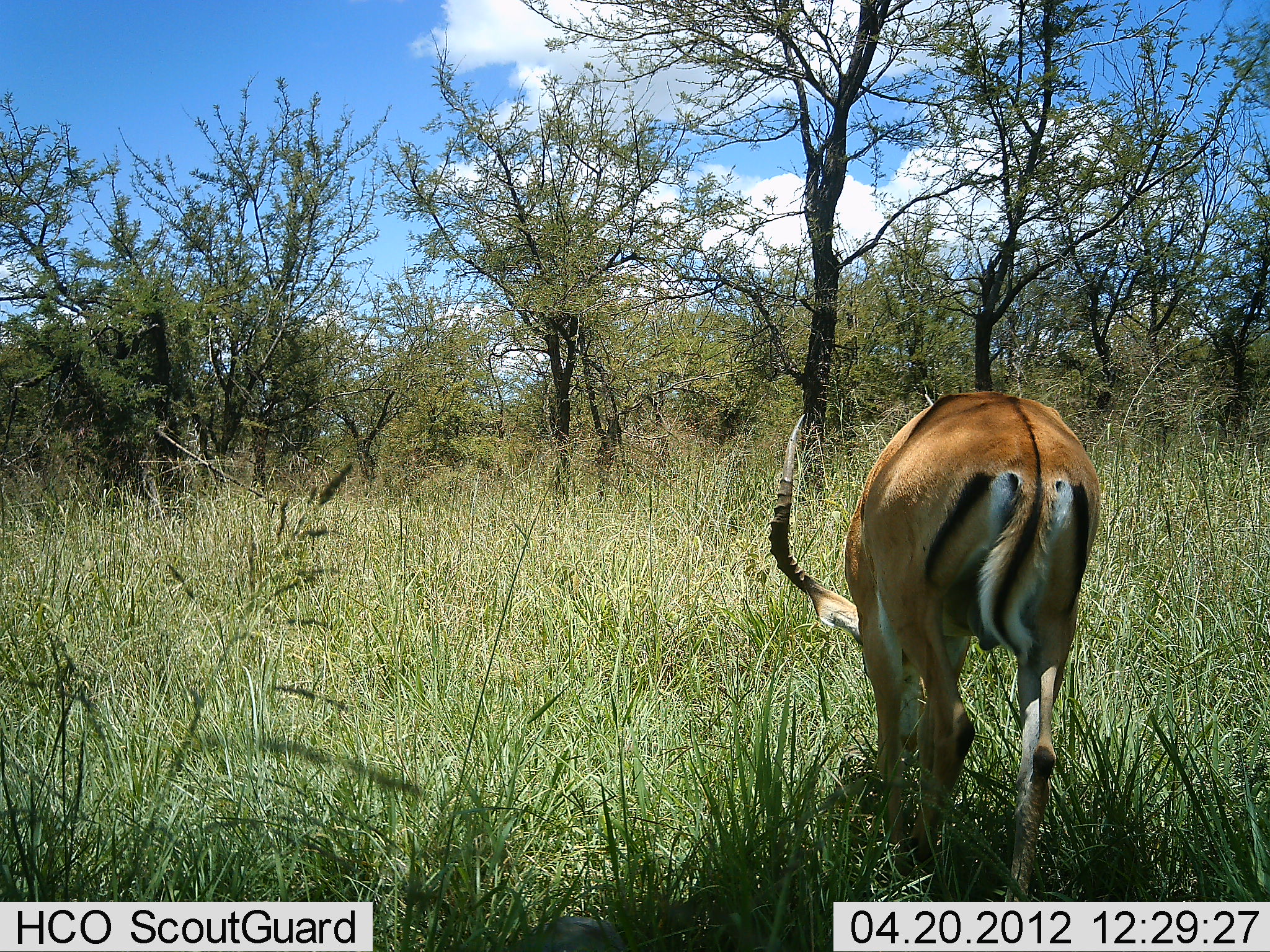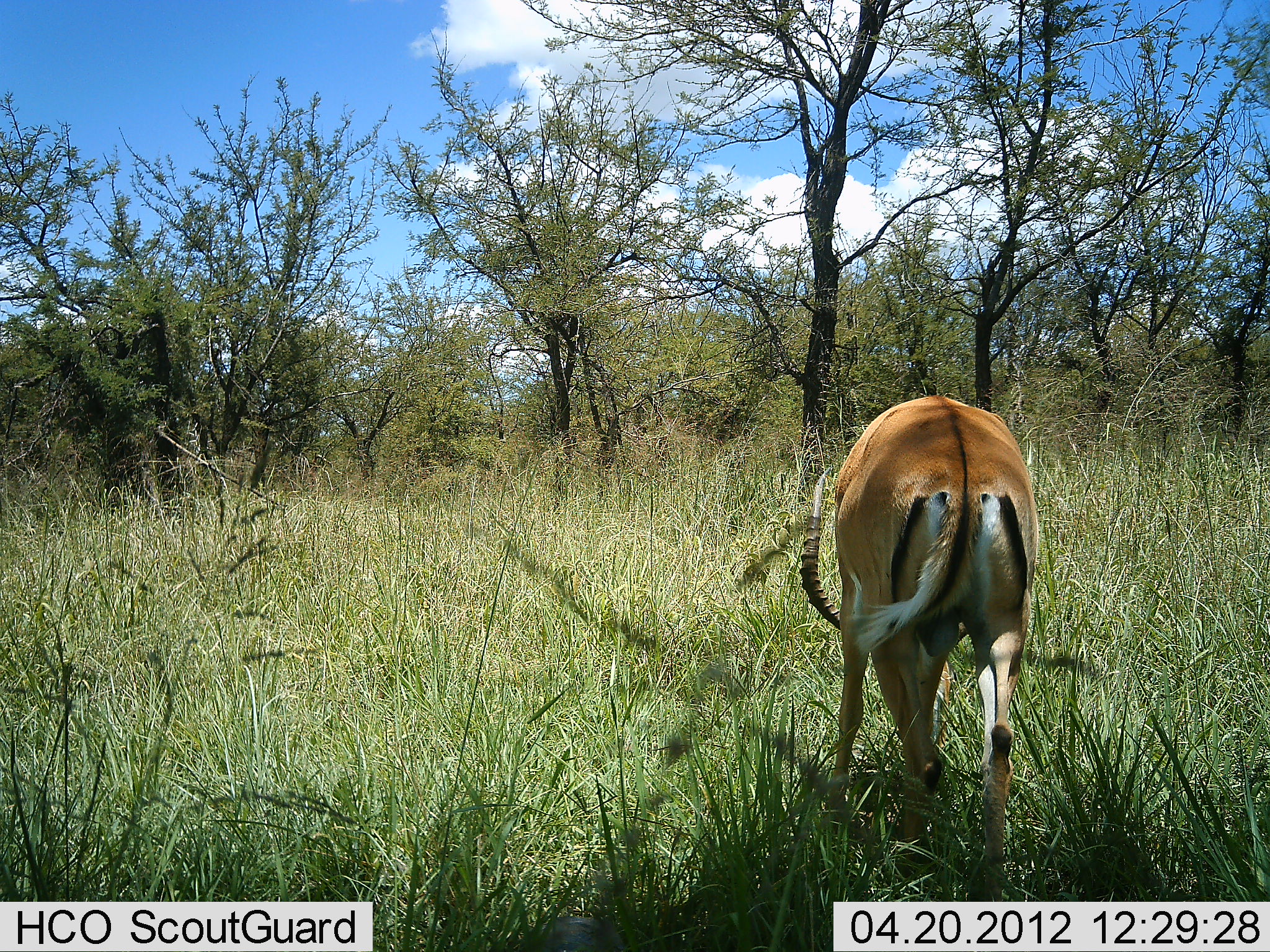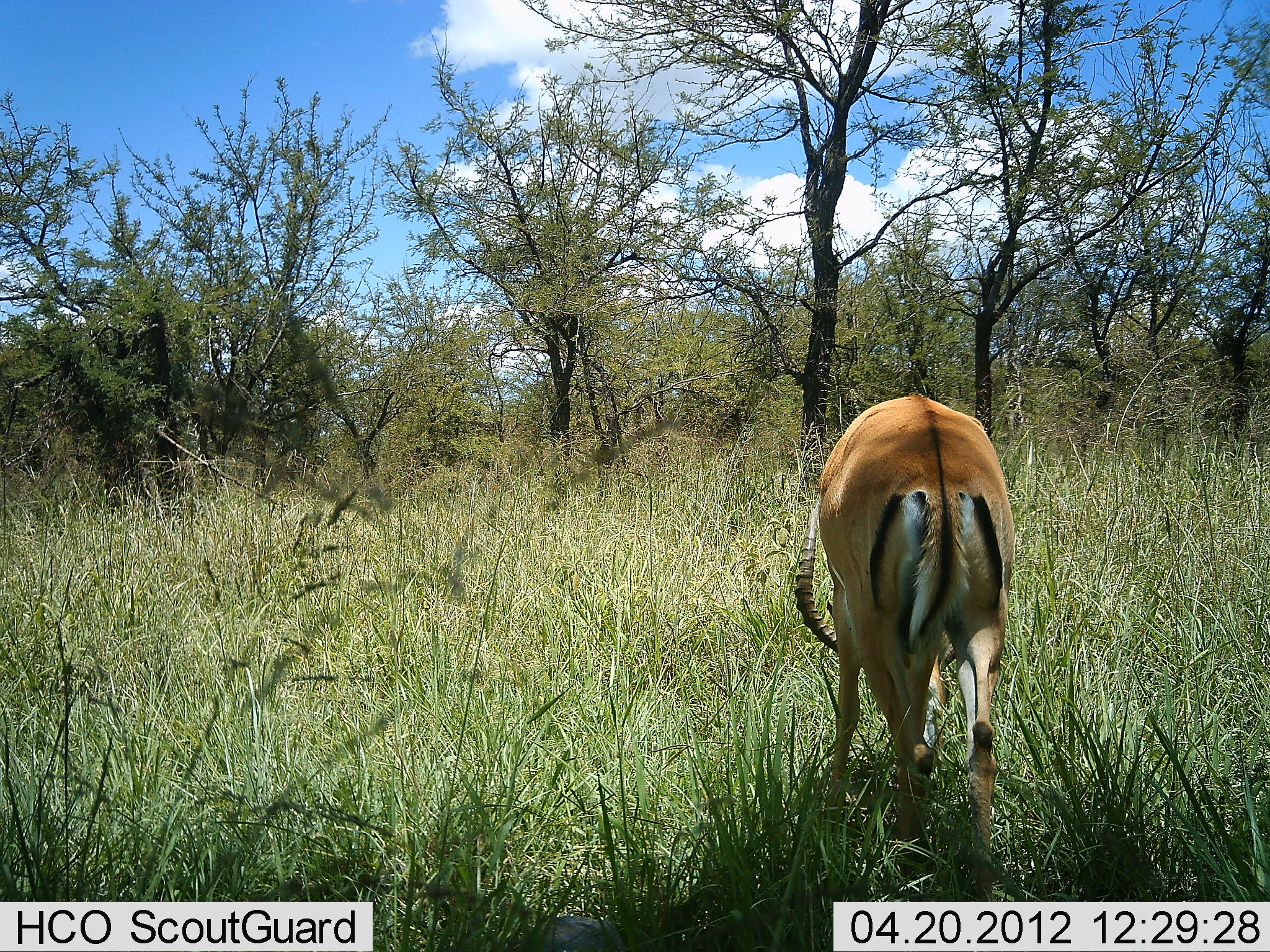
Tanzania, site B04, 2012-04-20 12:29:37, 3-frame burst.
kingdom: Animalia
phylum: Chordata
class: Mammalia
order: Artiodactyla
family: Bovidae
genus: Aepyceros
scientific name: Aepyceros melampus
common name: impala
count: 1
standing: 13%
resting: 0%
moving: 27%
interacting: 0%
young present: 0%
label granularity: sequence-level